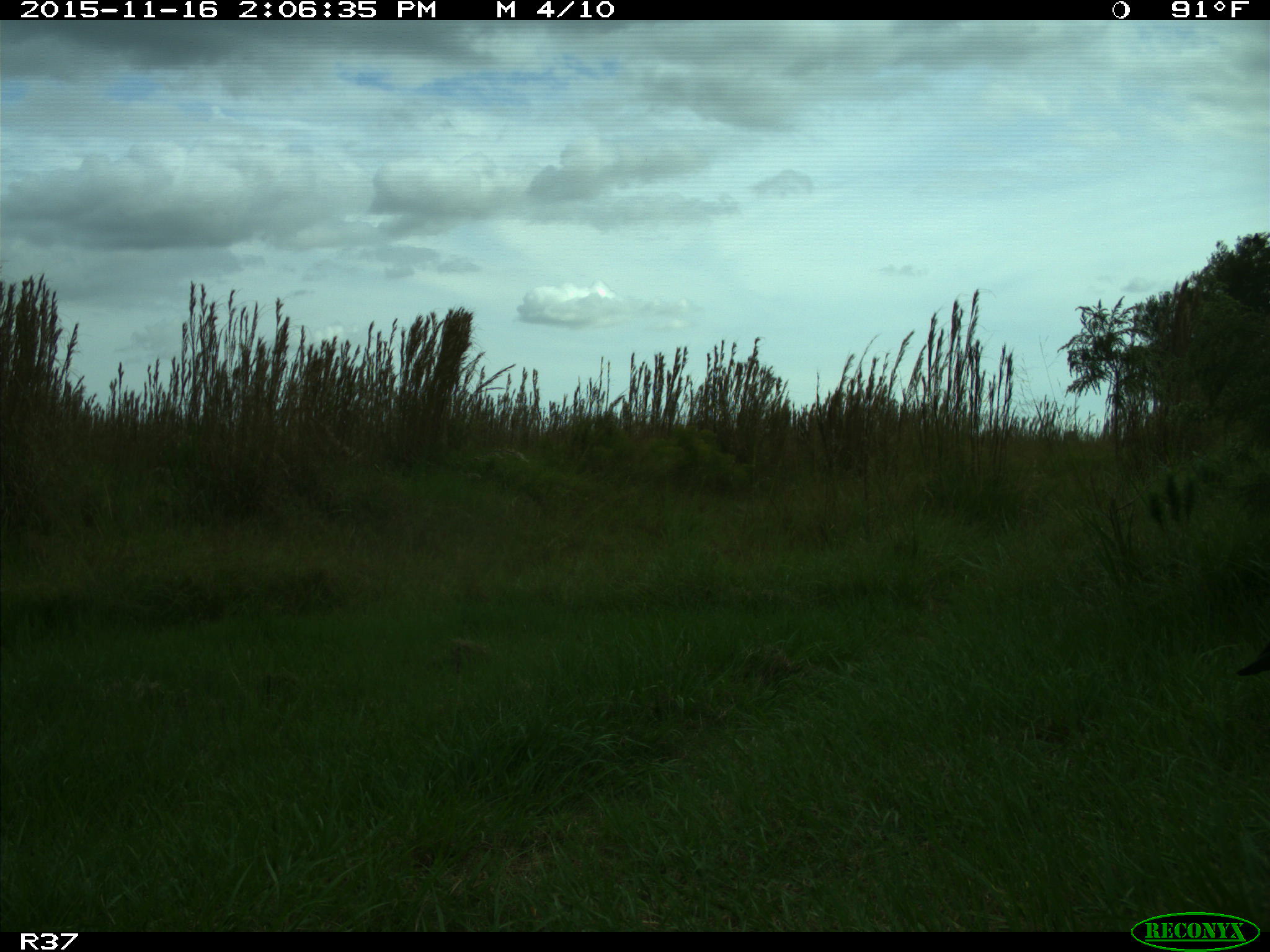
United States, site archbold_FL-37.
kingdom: Animalia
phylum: Chordata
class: Aves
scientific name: Aves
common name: birds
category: unidentified bird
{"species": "unidentified bird (birds) (Aves)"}